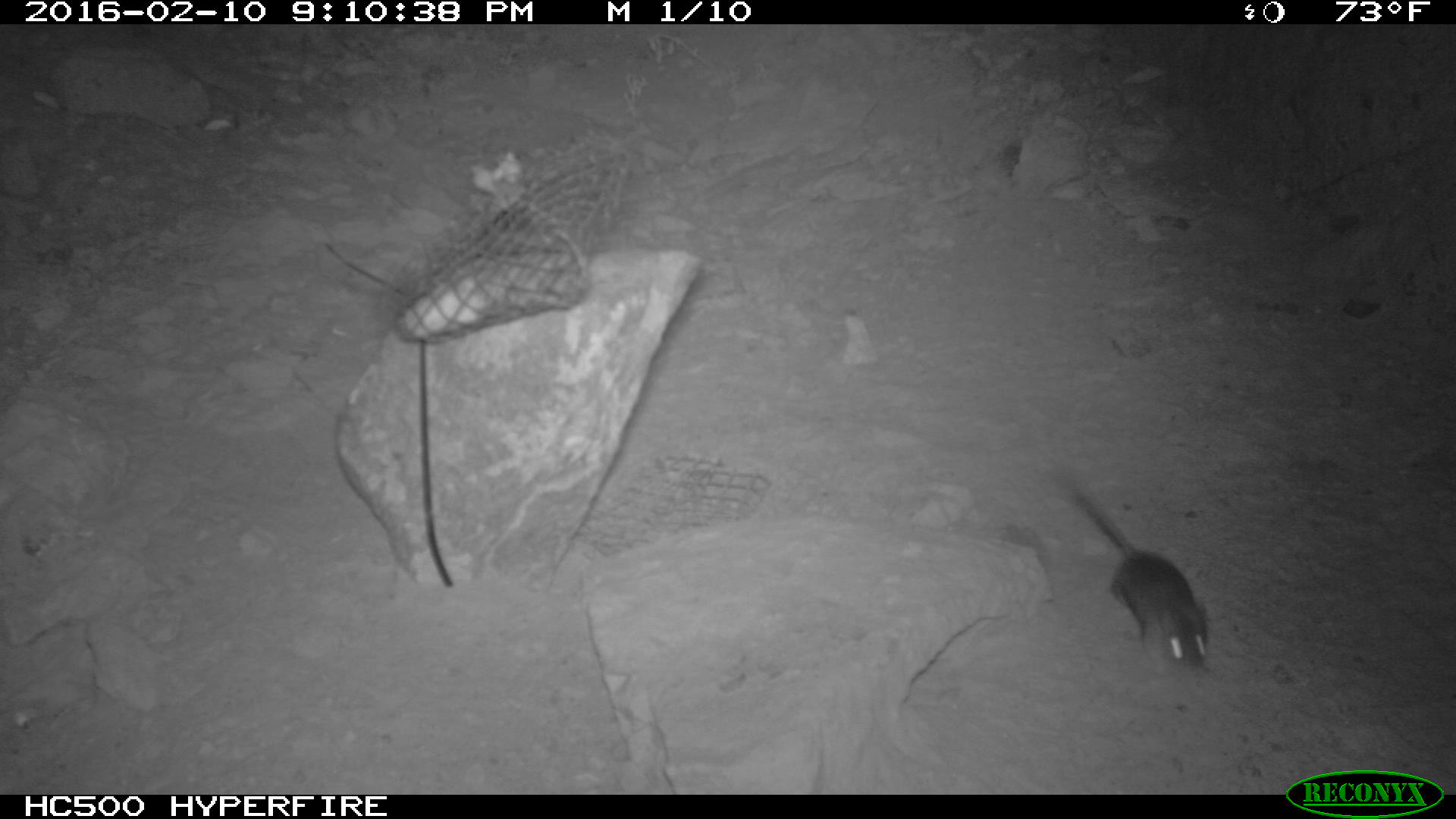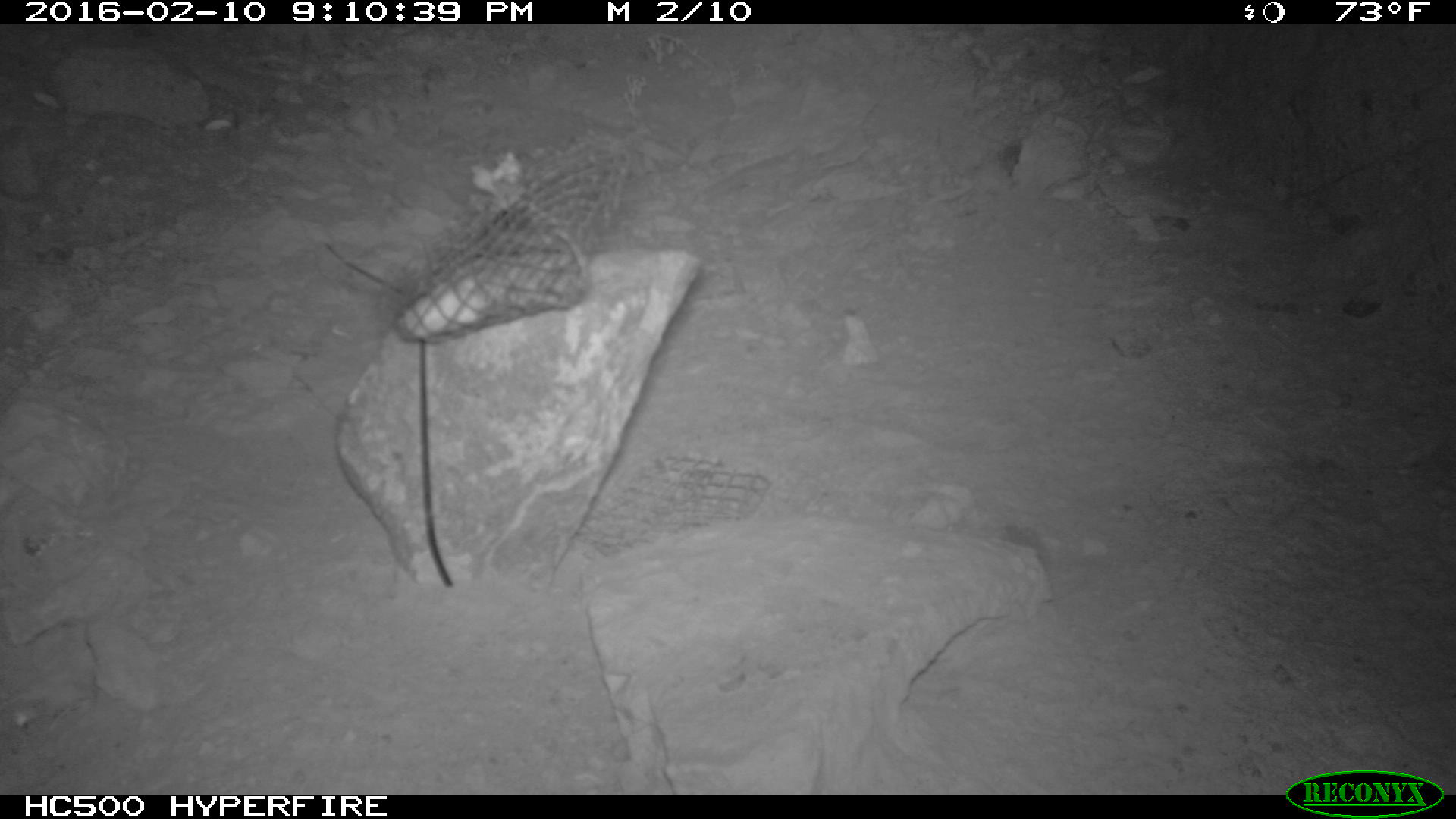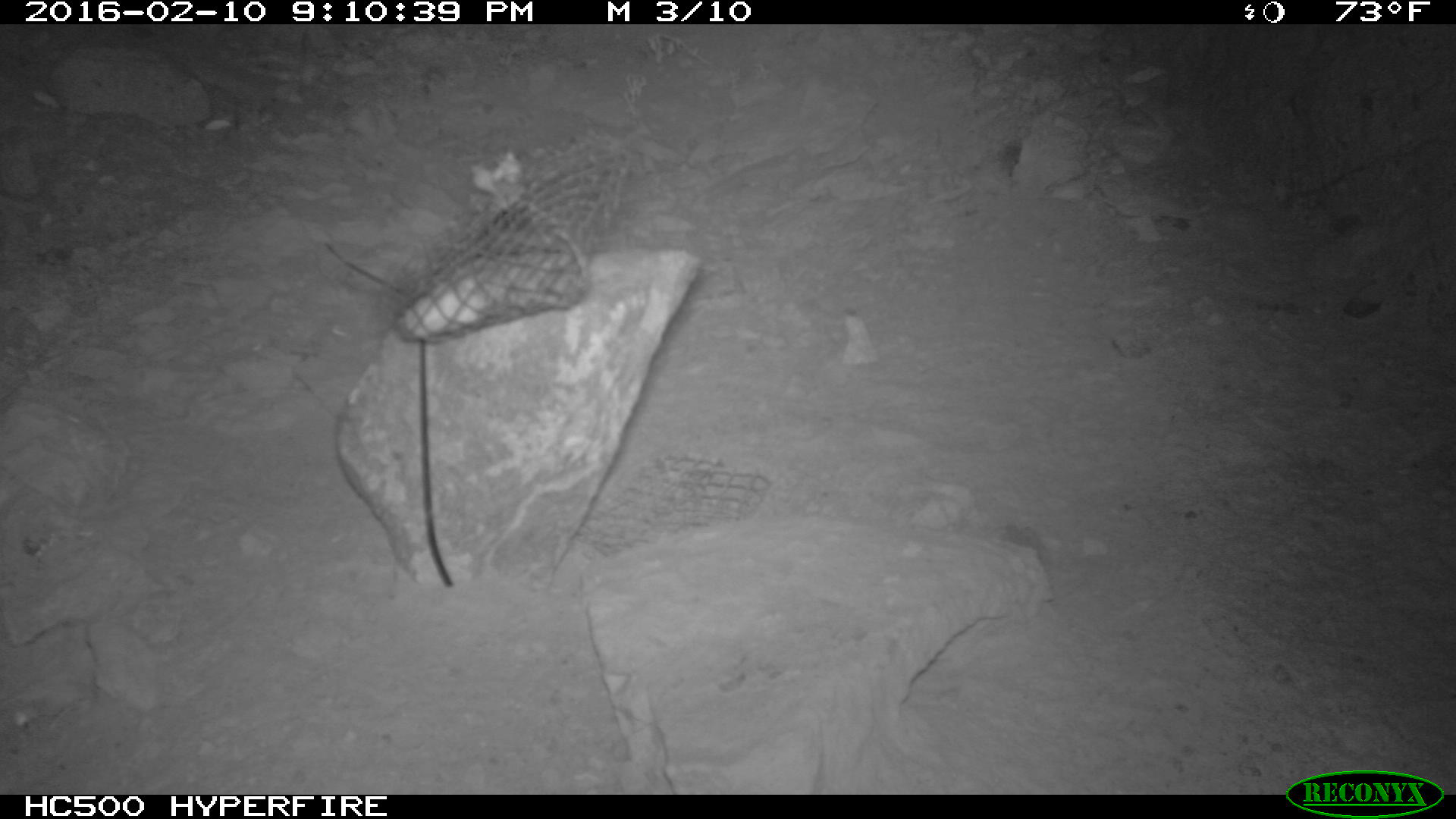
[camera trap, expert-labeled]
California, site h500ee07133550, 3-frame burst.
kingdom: Animalia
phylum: Chordata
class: Mammalia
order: Rodentia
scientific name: Rodentia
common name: rodent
Rodent (Rodentia).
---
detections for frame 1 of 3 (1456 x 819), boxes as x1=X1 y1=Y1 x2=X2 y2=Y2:
rodent: x1=1074 y1=485 x2=1210 y2=673